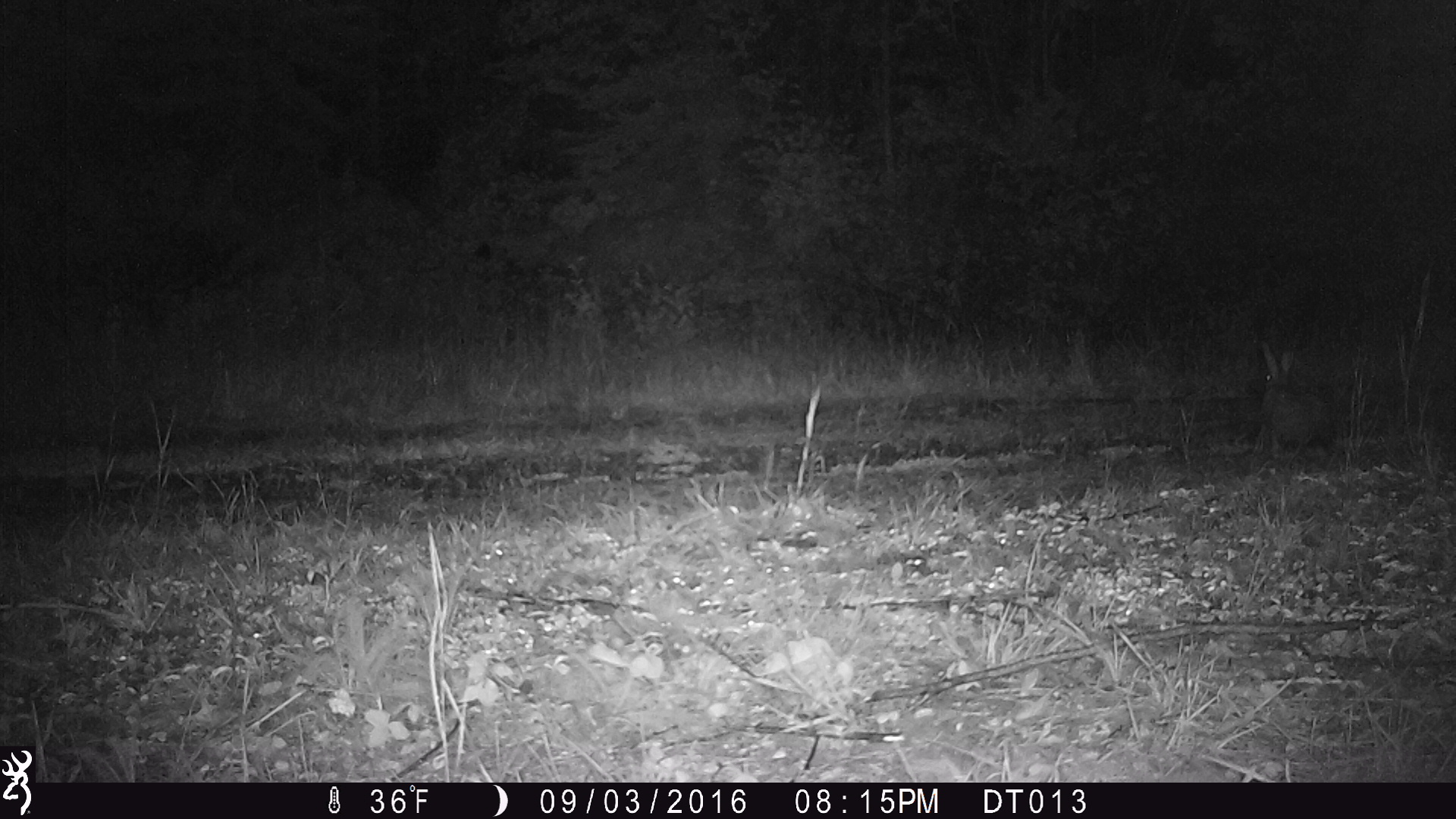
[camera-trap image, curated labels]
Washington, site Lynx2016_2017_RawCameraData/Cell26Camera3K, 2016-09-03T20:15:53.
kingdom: Animalia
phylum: Chordata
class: Mammalia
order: Lagomorpha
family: Leporidae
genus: Lepus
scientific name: Lepus americanus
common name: snowshoe hare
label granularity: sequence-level